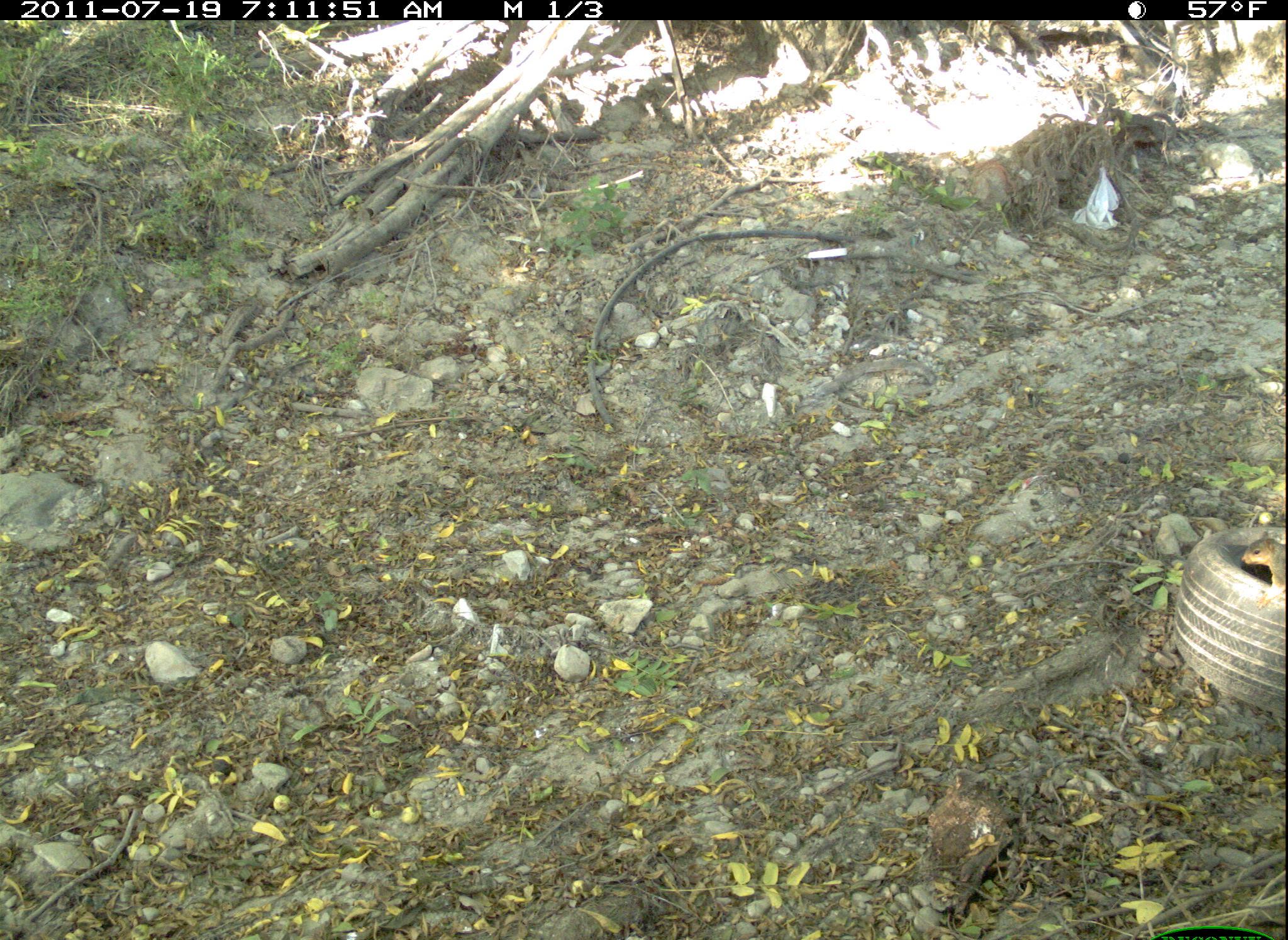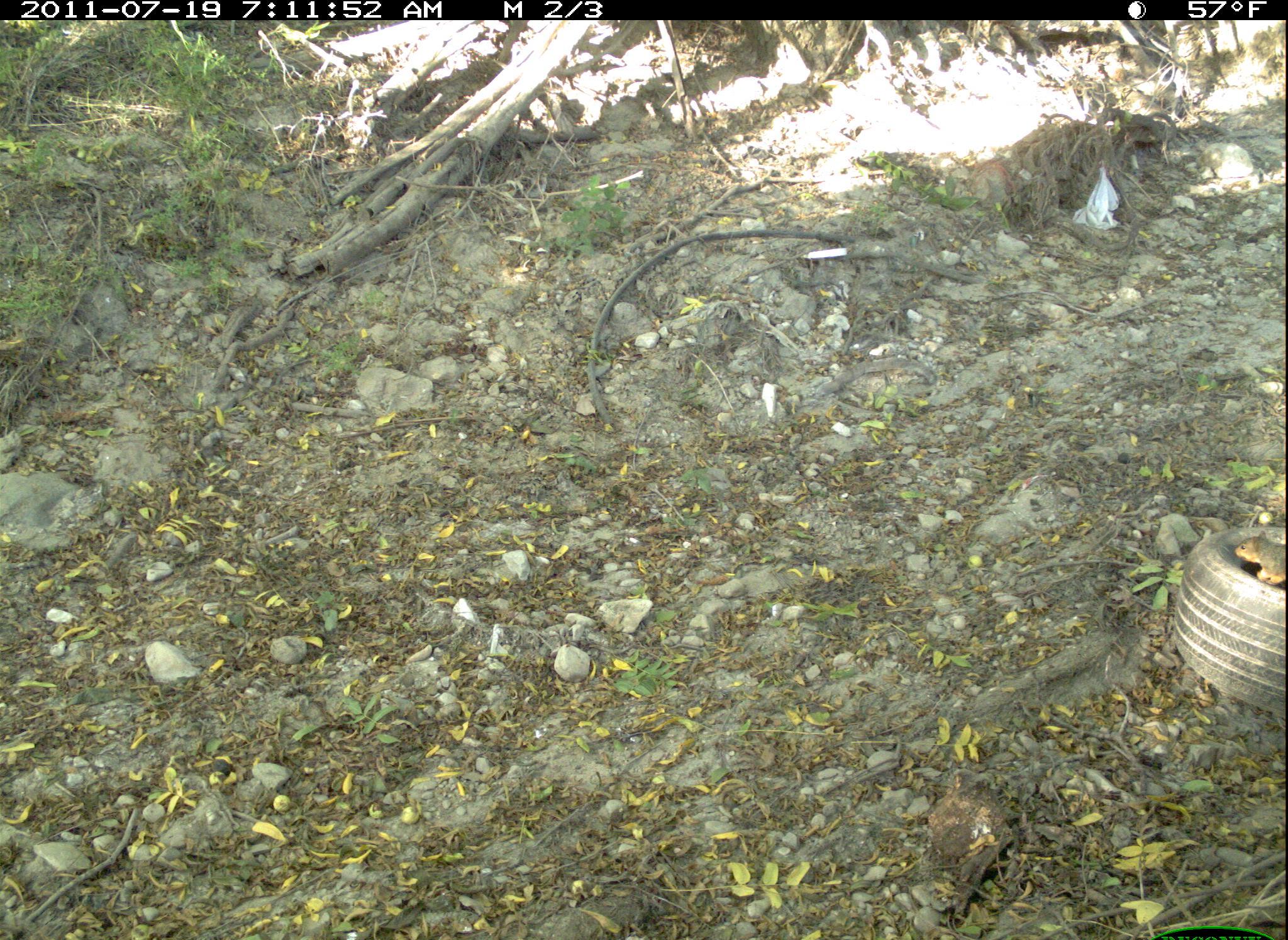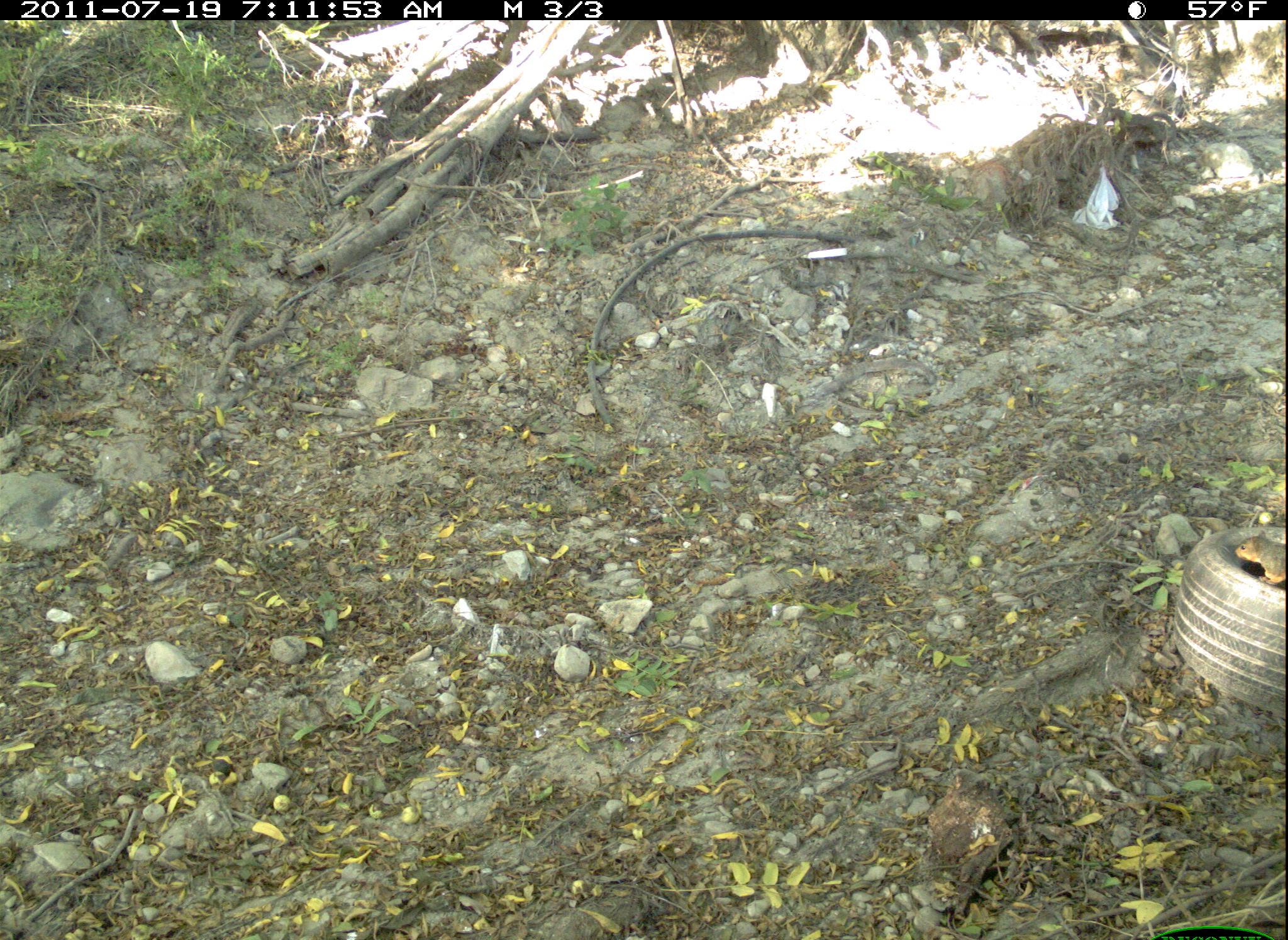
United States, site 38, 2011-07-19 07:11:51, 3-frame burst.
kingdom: Animalia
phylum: Chordata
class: Mammalia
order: Rodentia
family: Sciuridae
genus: Sciurus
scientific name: Sciurus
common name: squirrel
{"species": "squirrel (Sciurus)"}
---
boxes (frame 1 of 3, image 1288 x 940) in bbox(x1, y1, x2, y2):
squirrel: bbox(1236, 529, 1286, 613)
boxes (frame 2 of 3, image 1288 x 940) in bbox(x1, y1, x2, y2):
squirrel: bbox(1231, 526, 1287, 593)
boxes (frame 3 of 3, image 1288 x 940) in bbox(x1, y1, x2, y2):
squirrel: bbox(1220, 523, 1285, 602)